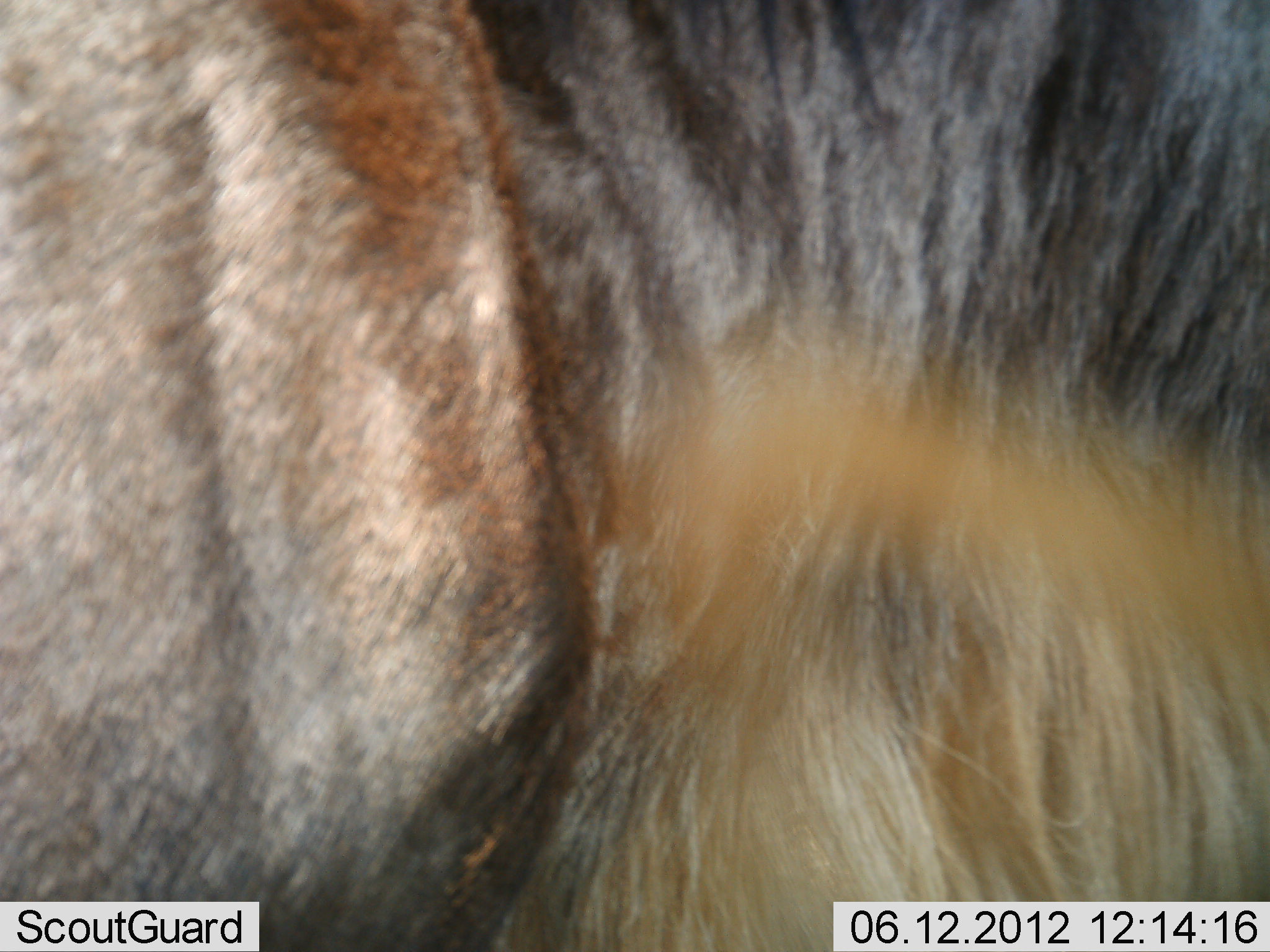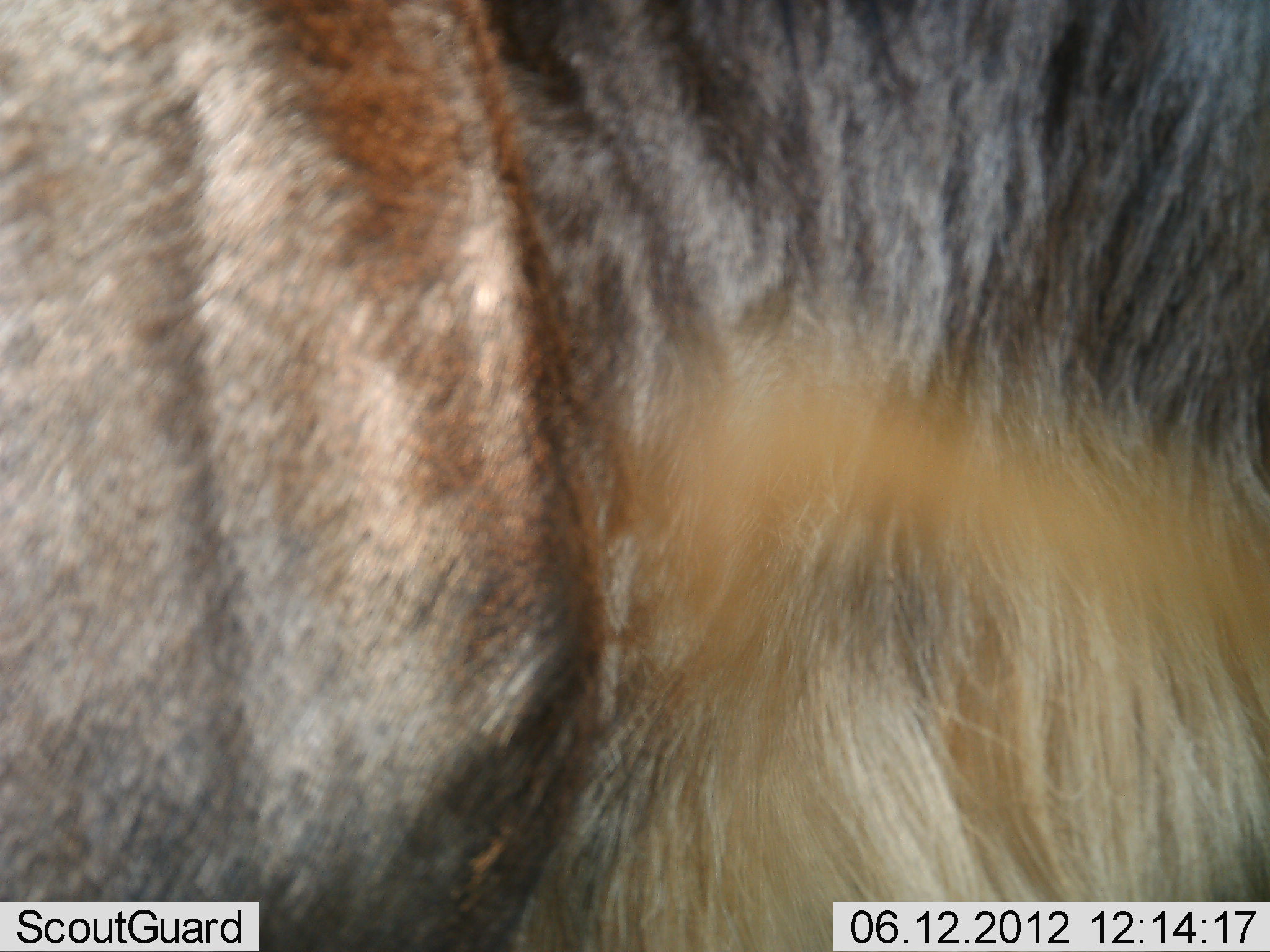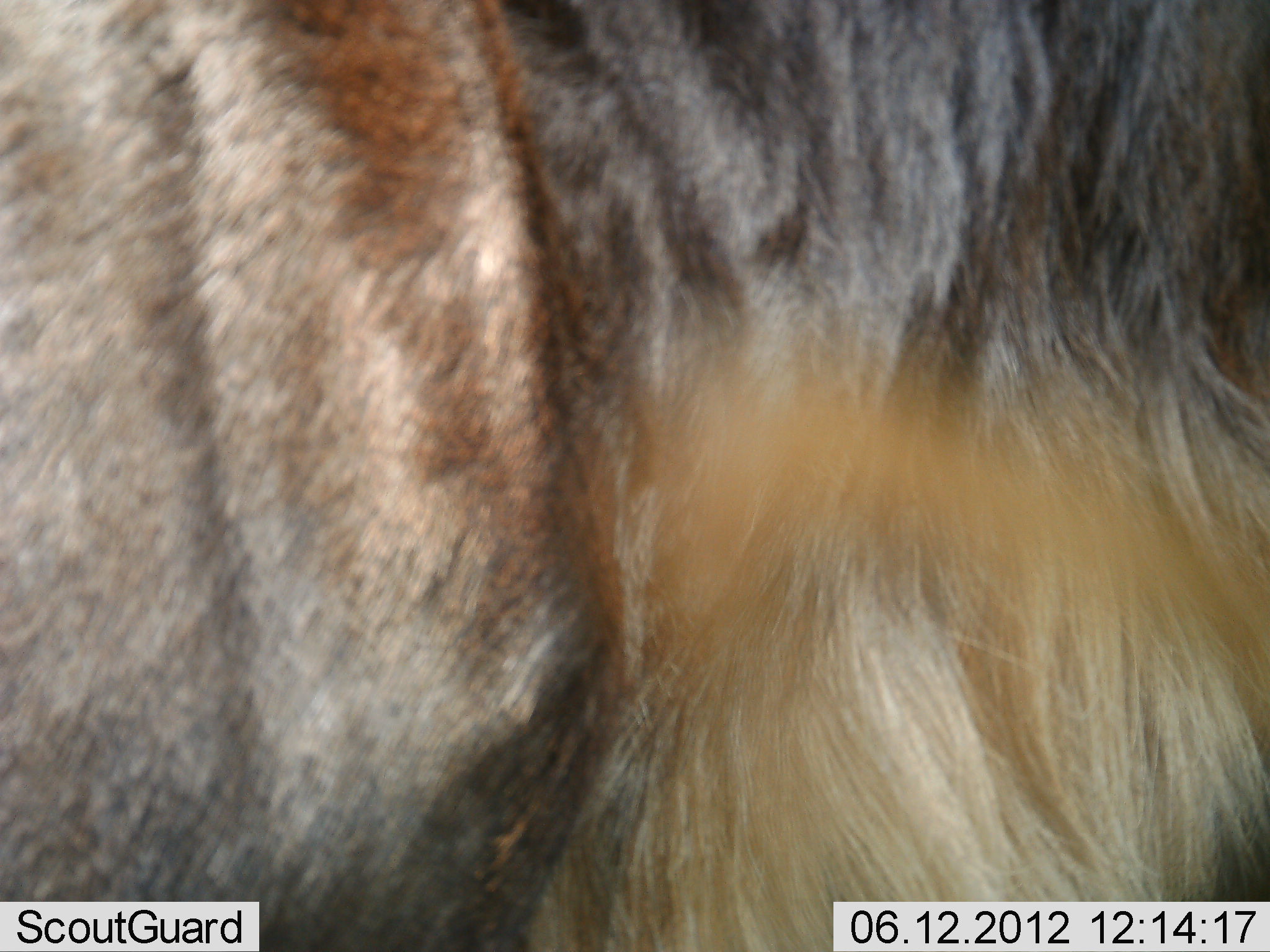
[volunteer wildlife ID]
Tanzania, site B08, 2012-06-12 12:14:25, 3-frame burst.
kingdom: Animalia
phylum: Chordata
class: Mammalia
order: Artiodactyla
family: Bovidae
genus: Connochaetes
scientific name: Connochaetes taurinus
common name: blue wildebeest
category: wildebeest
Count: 1.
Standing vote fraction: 100%.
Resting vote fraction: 0%.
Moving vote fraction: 0%.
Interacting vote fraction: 0%.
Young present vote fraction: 0%.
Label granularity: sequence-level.